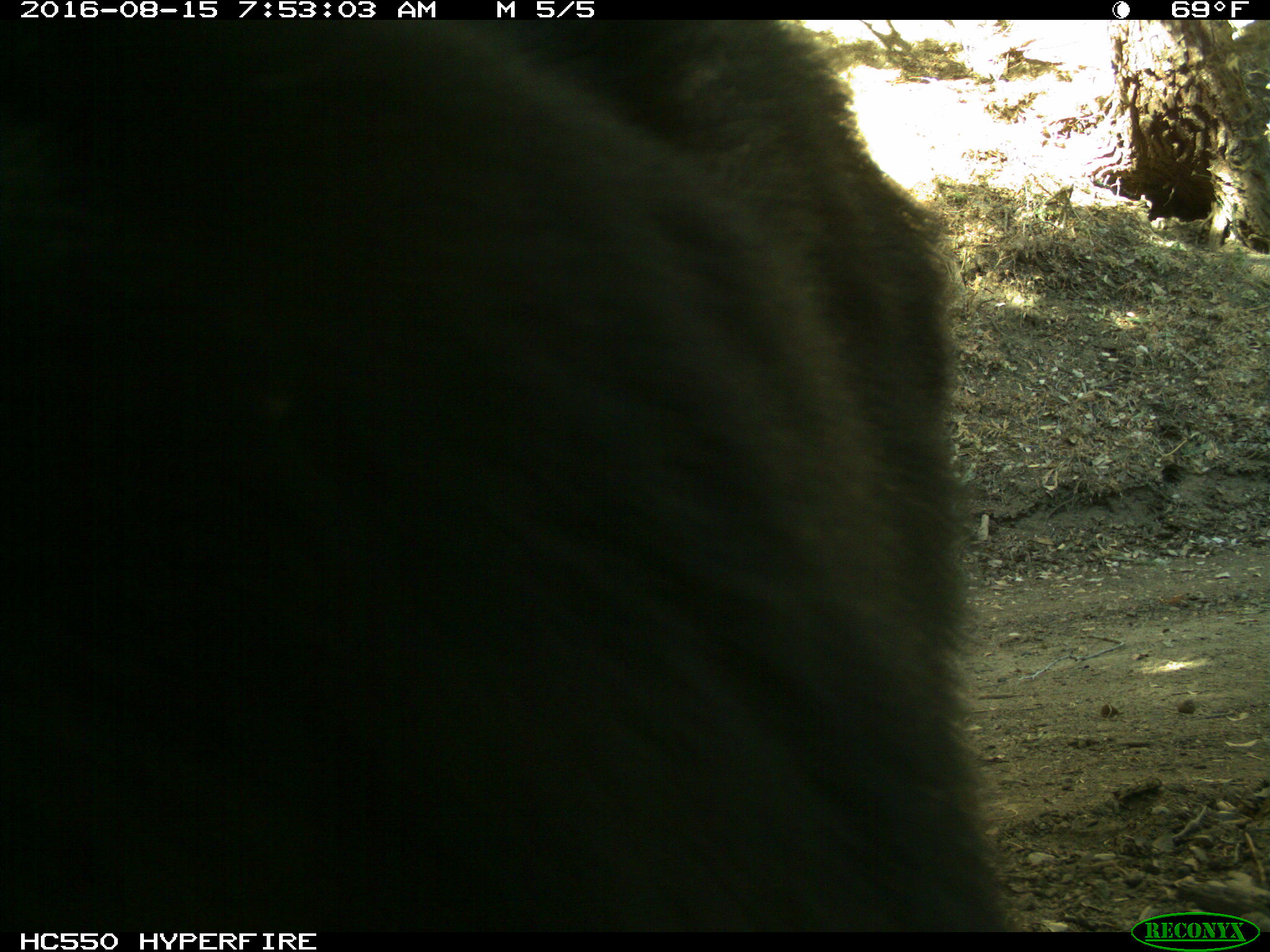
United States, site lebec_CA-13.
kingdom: Animalia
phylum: Chordata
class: Mammalia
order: Carnivora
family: Ursidae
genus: Ursus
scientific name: Ursus americanus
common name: american black bear